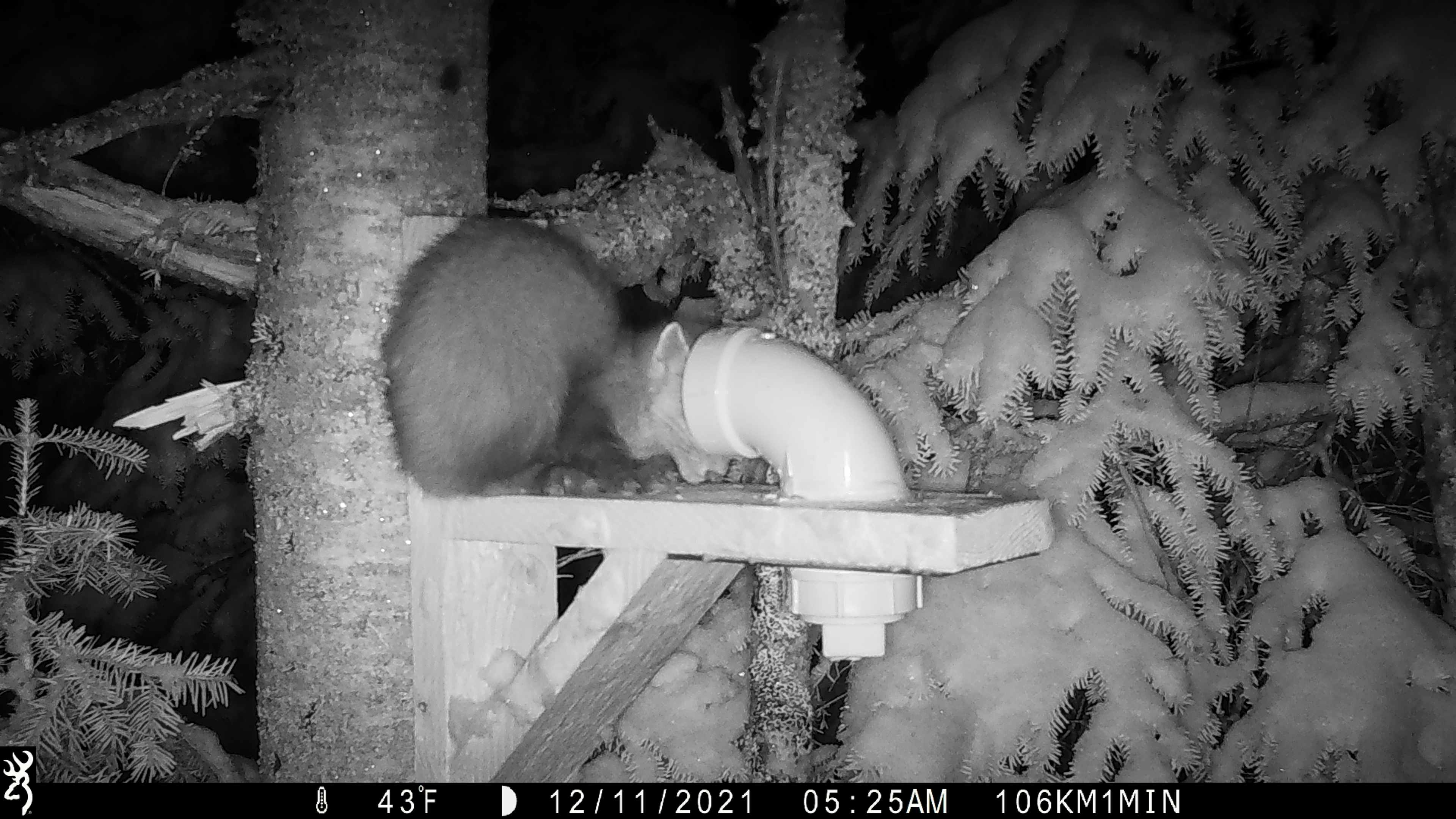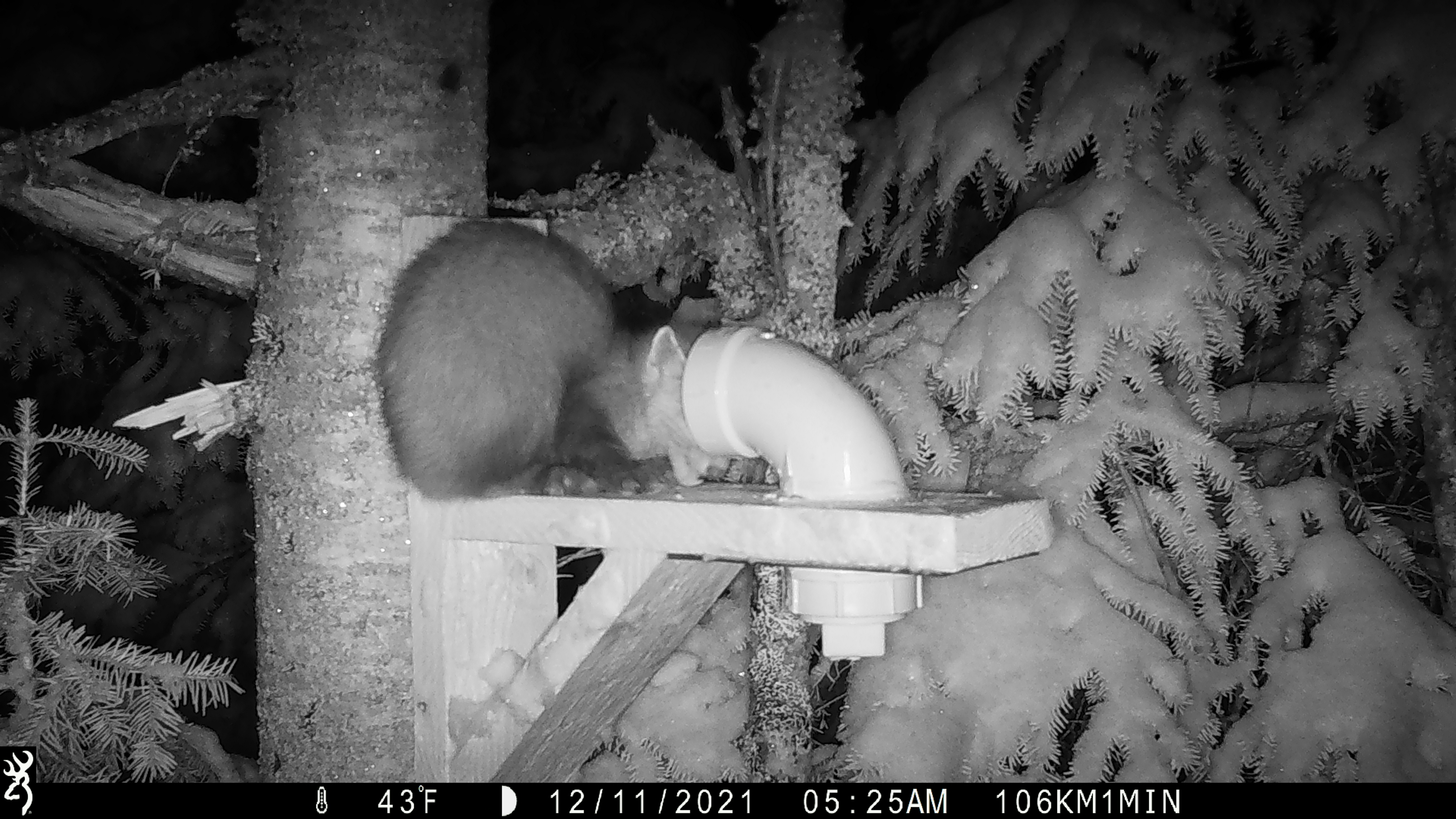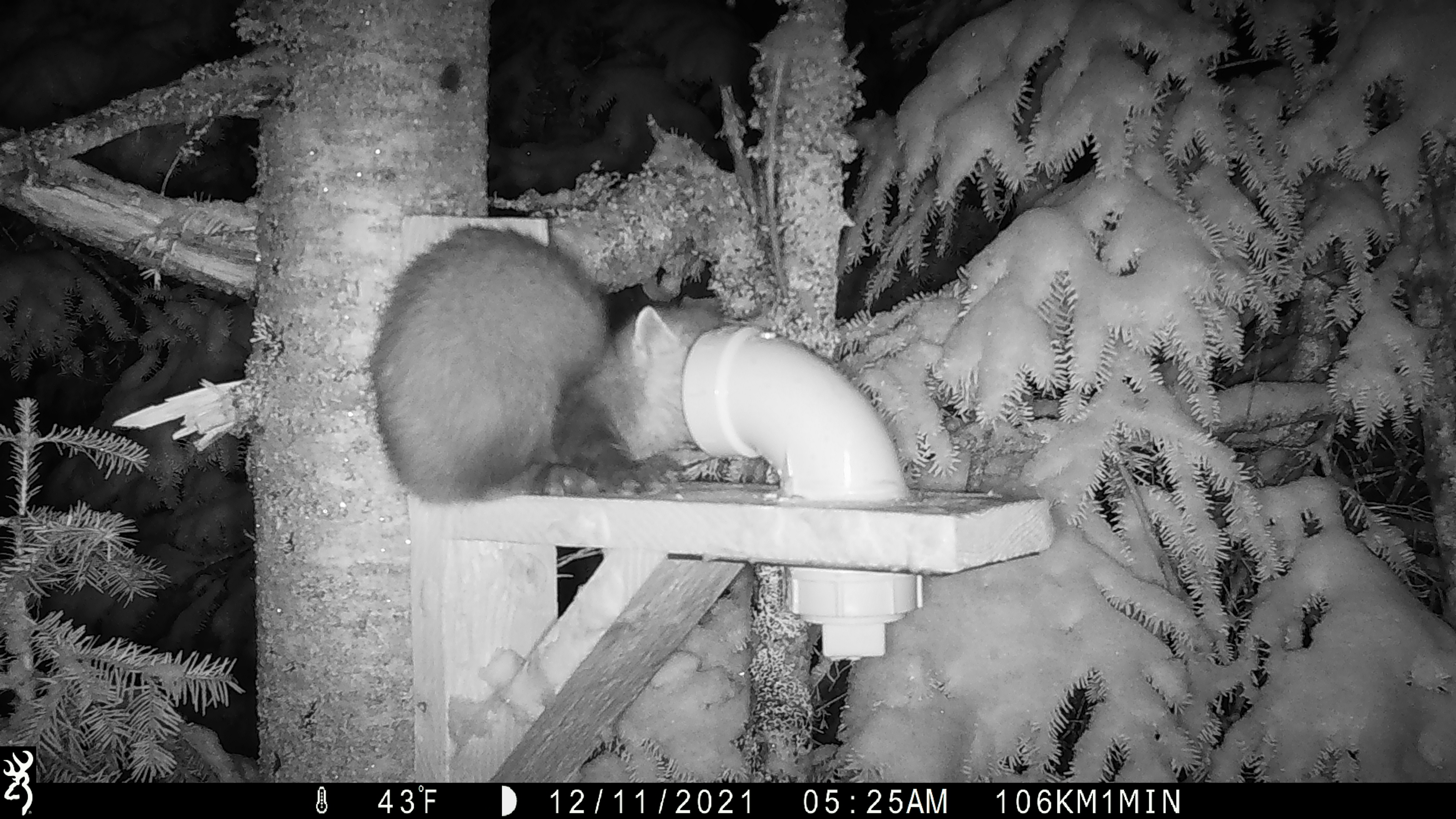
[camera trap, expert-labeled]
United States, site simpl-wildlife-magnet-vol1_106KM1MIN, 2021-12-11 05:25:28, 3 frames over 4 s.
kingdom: Animalia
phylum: Chordata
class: Mammalia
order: Carnivora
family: Mustelidae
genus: Martes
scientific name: Martes americana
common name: american marten